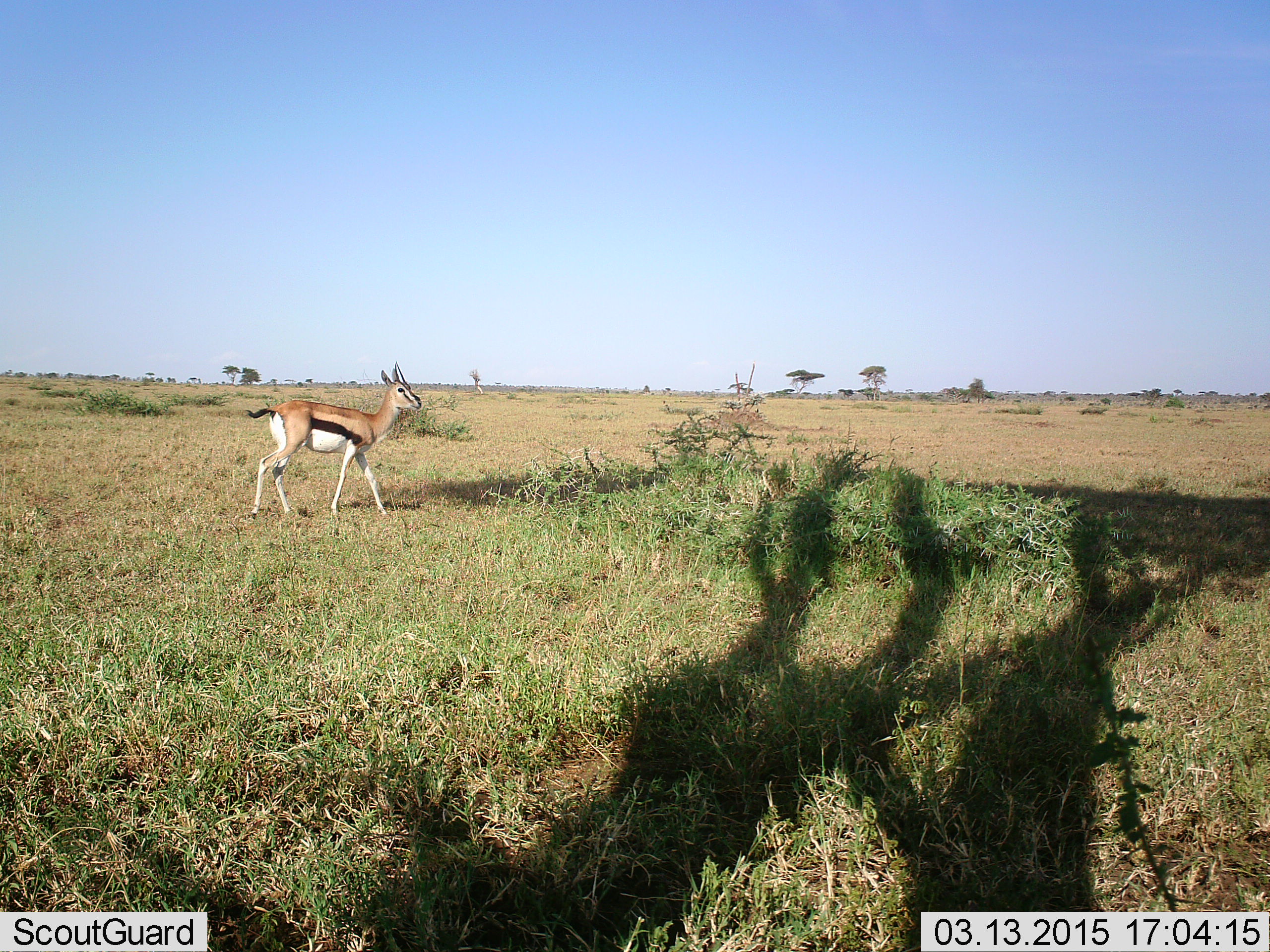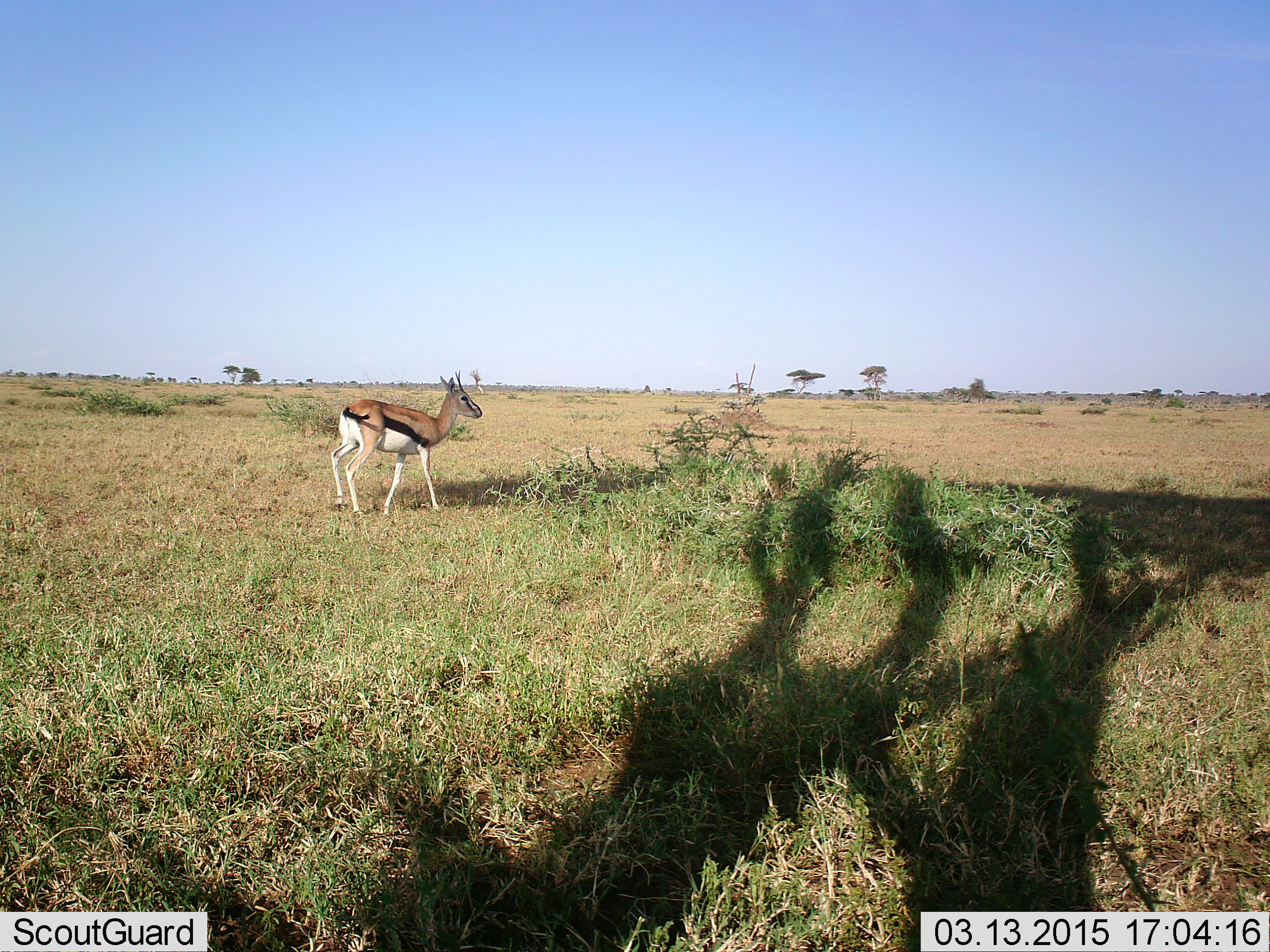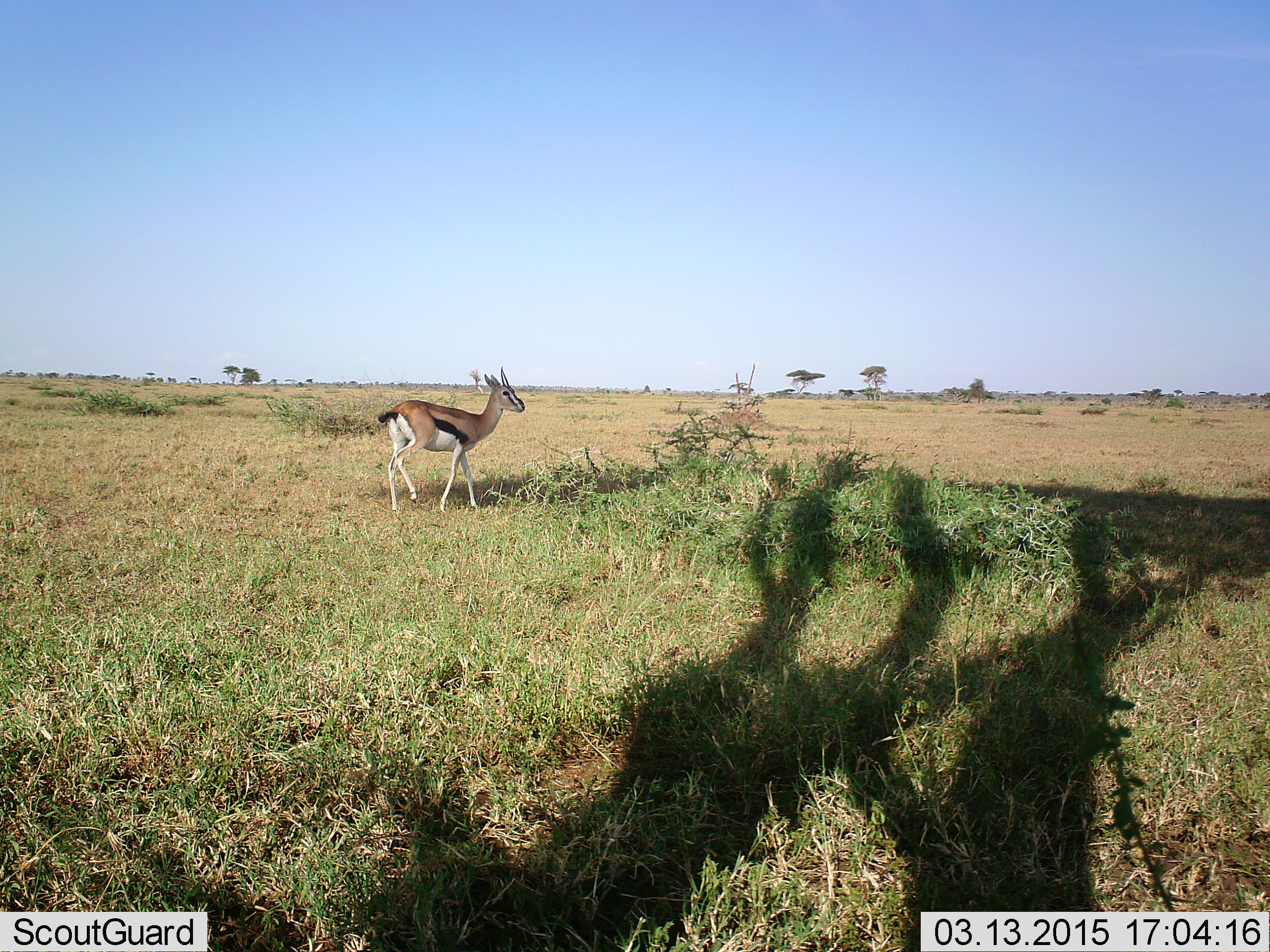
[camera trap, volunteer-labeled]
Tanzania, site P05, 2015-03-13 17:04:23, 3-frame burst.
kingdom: Animalia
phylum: Chordata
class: Mammalia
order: Artiodactyla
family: Bovidae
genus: Eudorcas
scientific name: Eudorcas thomsonii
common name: thomson's gazelle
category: gazellethomsons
Gazellethomsons (thomson's gazelle) (Eudorcas thomsonii), count 1. Behavior (volunteer vote fractions): standing 30%, resting 0%, moving 70%, interacting 0%. Young present (vote fraction): 0%. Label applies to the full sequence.